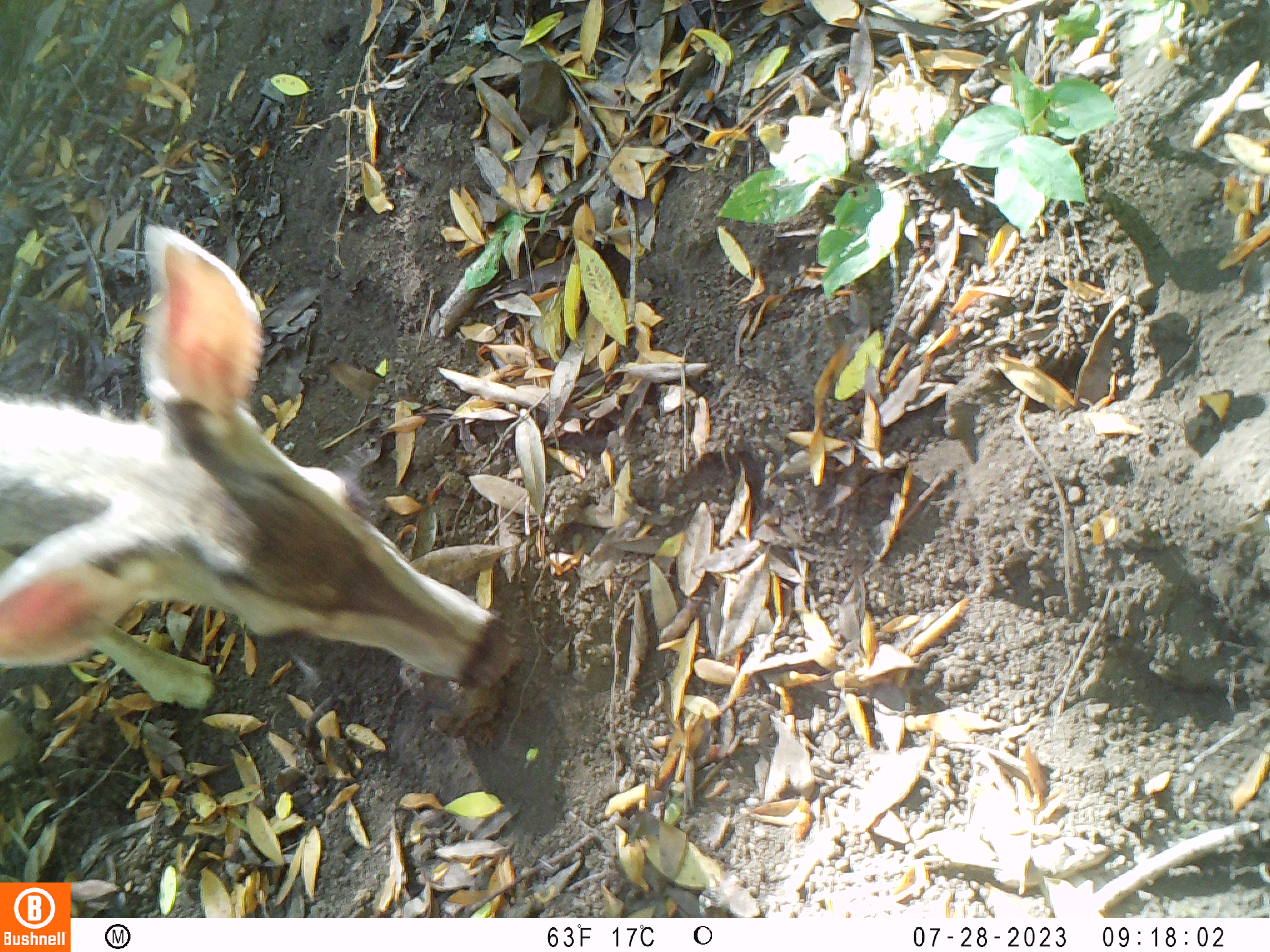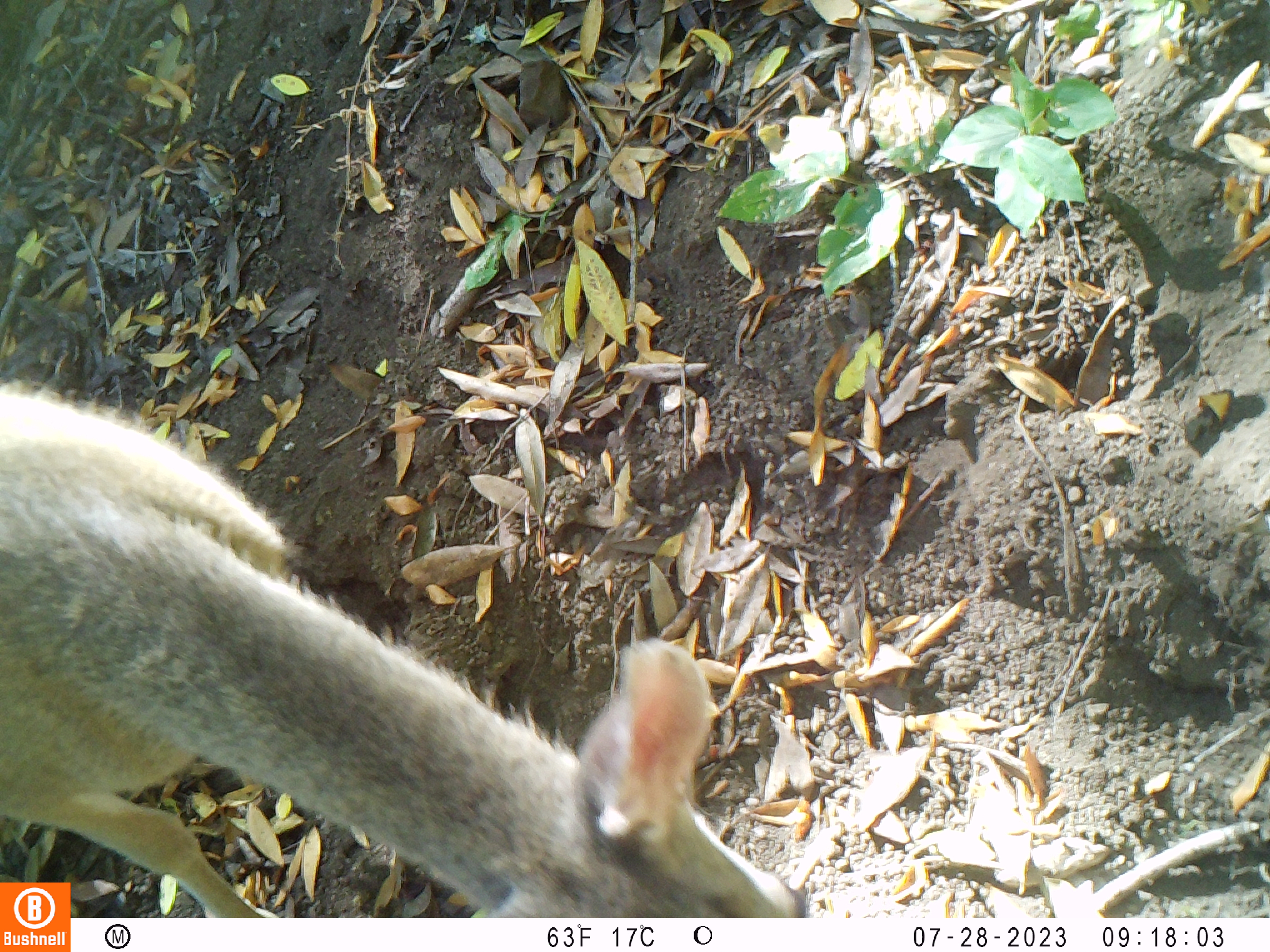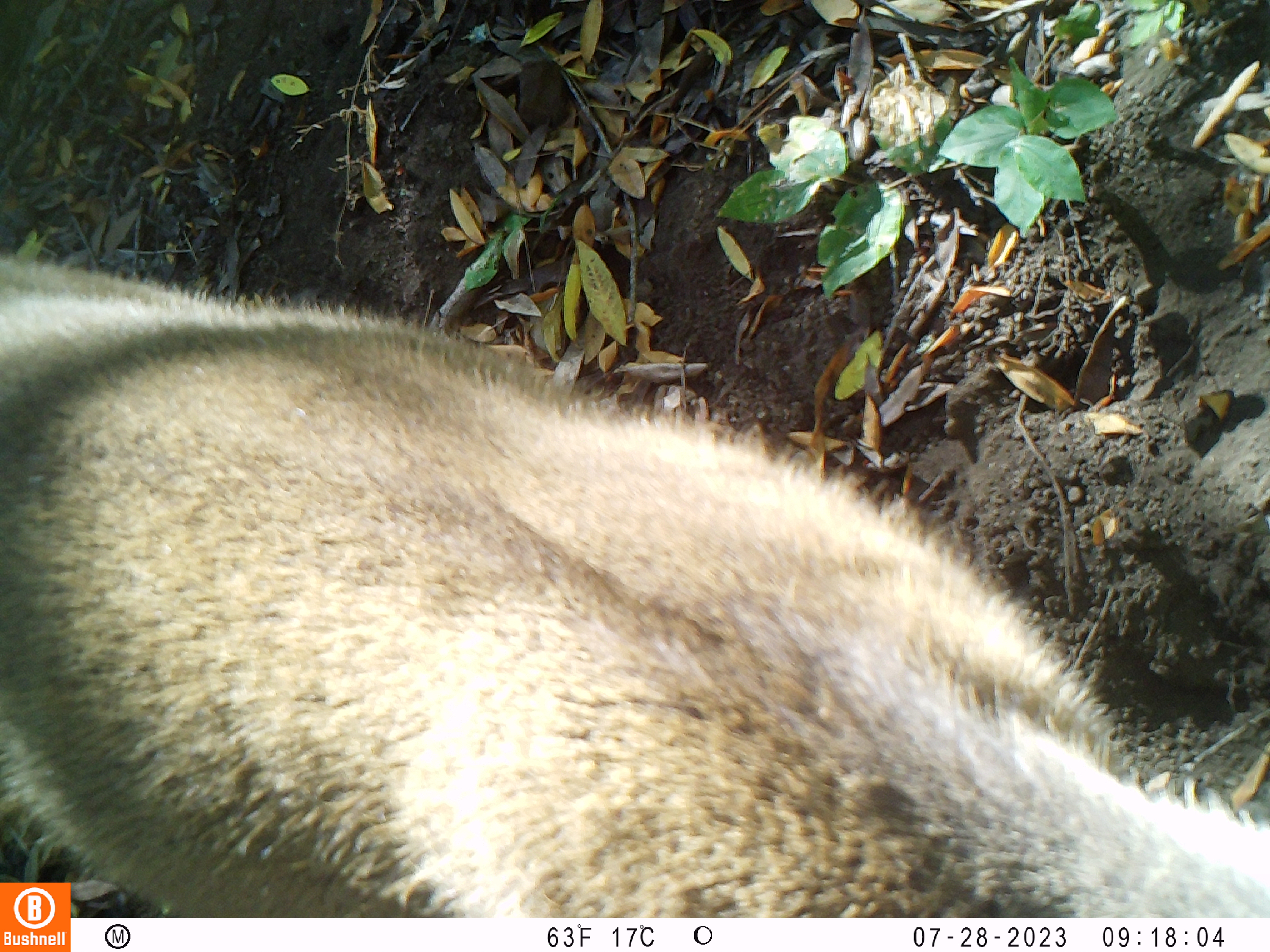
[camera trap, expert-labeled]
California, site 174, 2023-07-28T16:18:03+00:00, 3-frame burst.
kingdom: Animalia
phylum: Chordata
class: Mammalia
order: Artiodactyla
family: Cervidae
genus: Odocoileus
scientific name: Odocoileus hemionus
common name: mule deer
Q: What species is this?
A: Mule deer (Odocoileus hemionus).